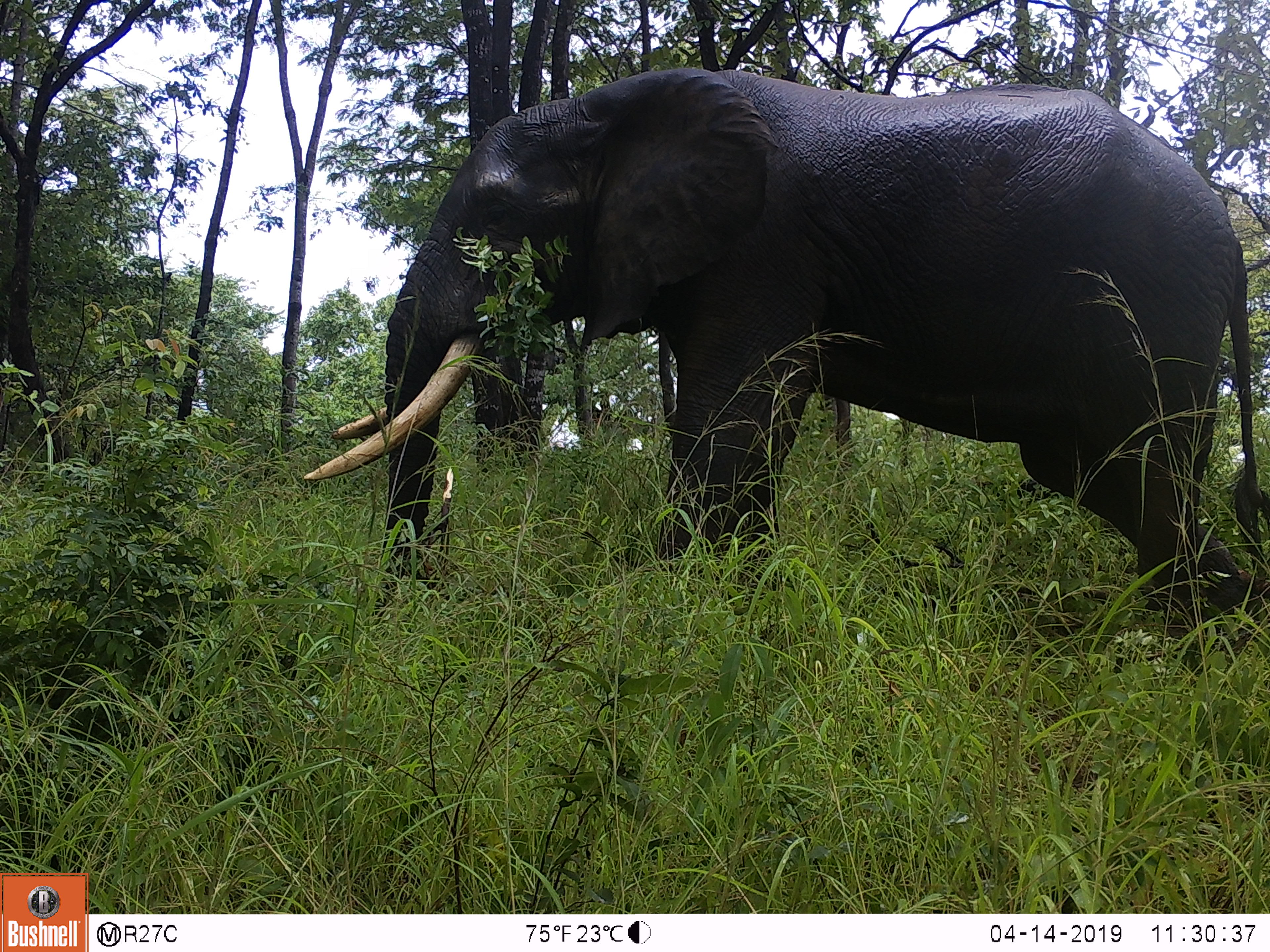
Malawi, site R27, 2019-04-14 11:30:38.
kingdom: Animalia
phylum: Chordata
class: Mammalia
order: Proboscidea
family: Elephantidae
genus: Loxodonta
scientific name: Loxodonta africana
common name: african savanna elephant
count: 1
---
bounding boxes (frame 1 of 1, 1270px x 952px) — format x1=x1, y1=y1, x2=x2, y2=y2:
african savanna elephant: x1=302, y1=61, x2=1263, y2=649